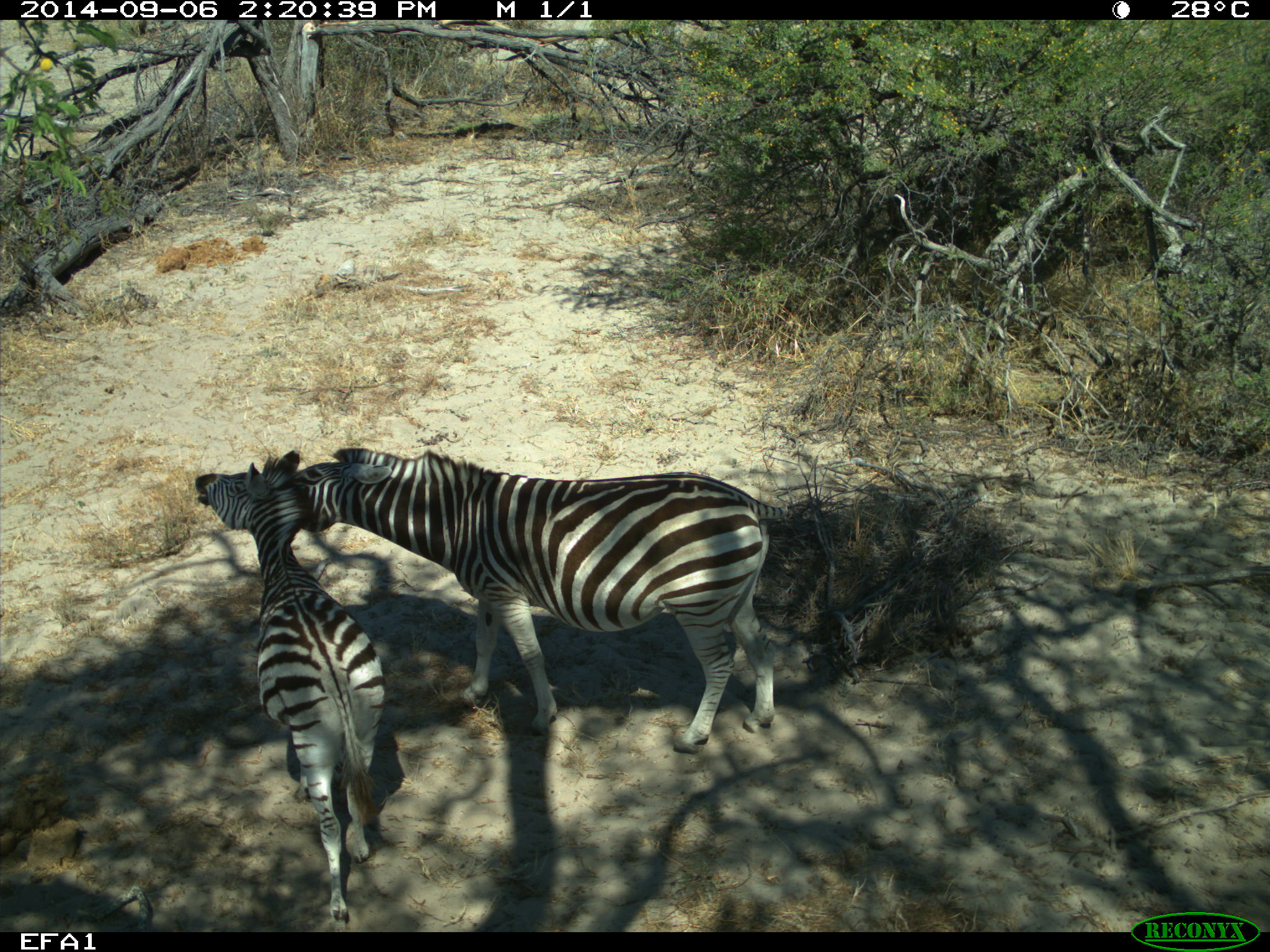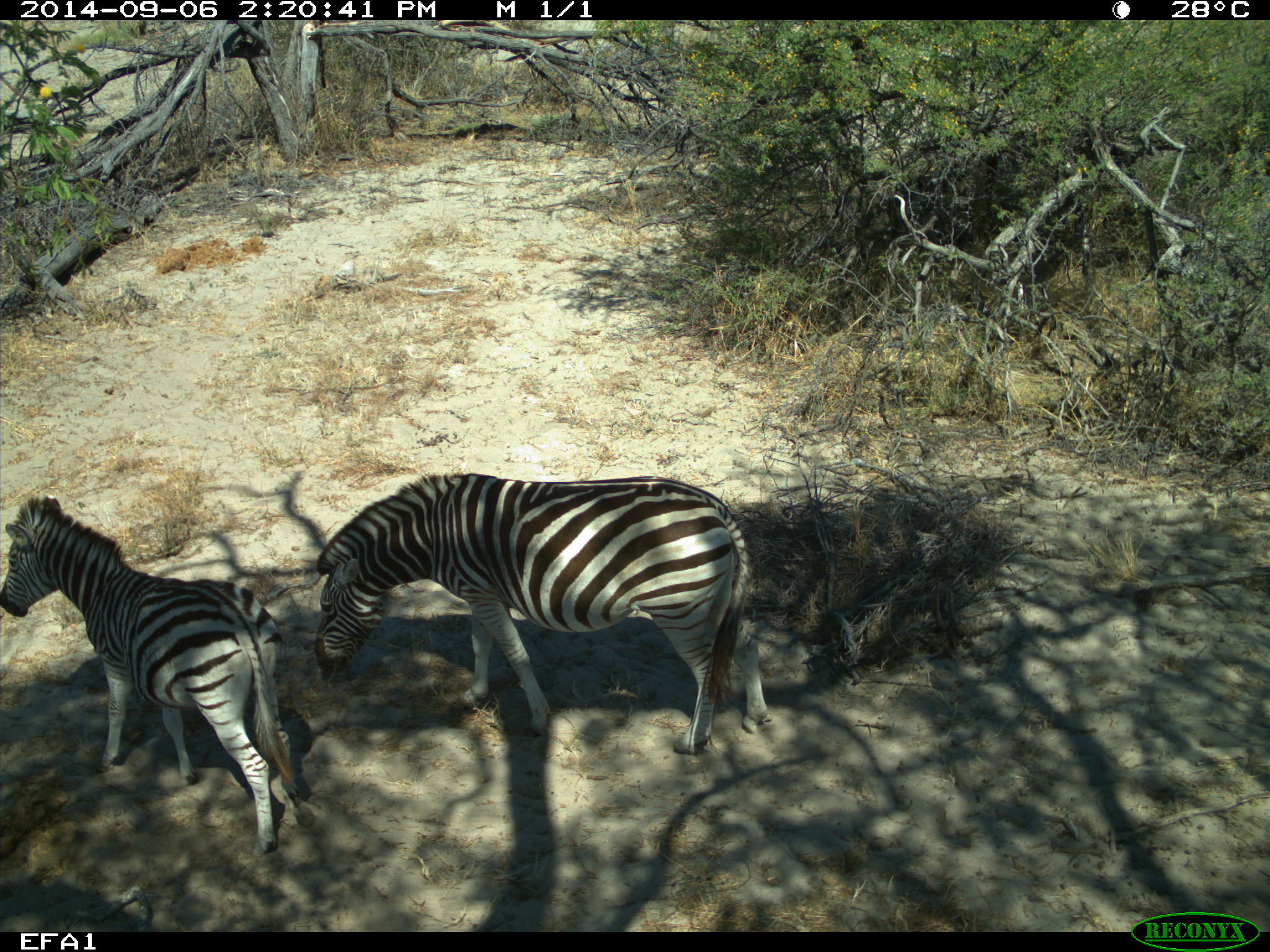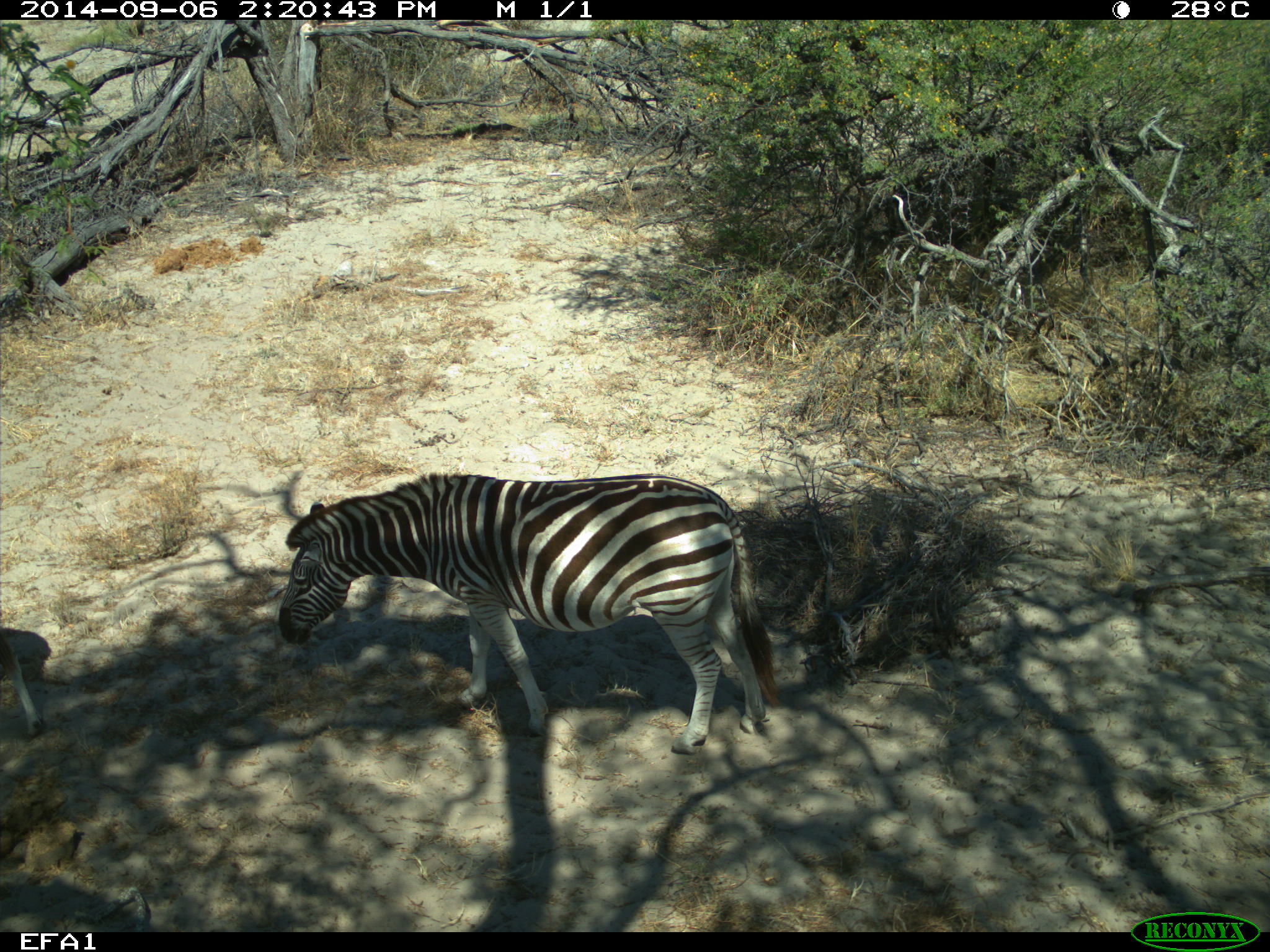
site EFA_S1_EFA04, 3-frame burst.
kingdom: Animalia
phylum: Chordata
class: Mammalia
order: Perissodactyla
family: Equidae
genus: Equus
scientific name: Equus quagga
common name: plains zebra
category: zebraplains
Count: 2.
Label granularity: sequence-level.